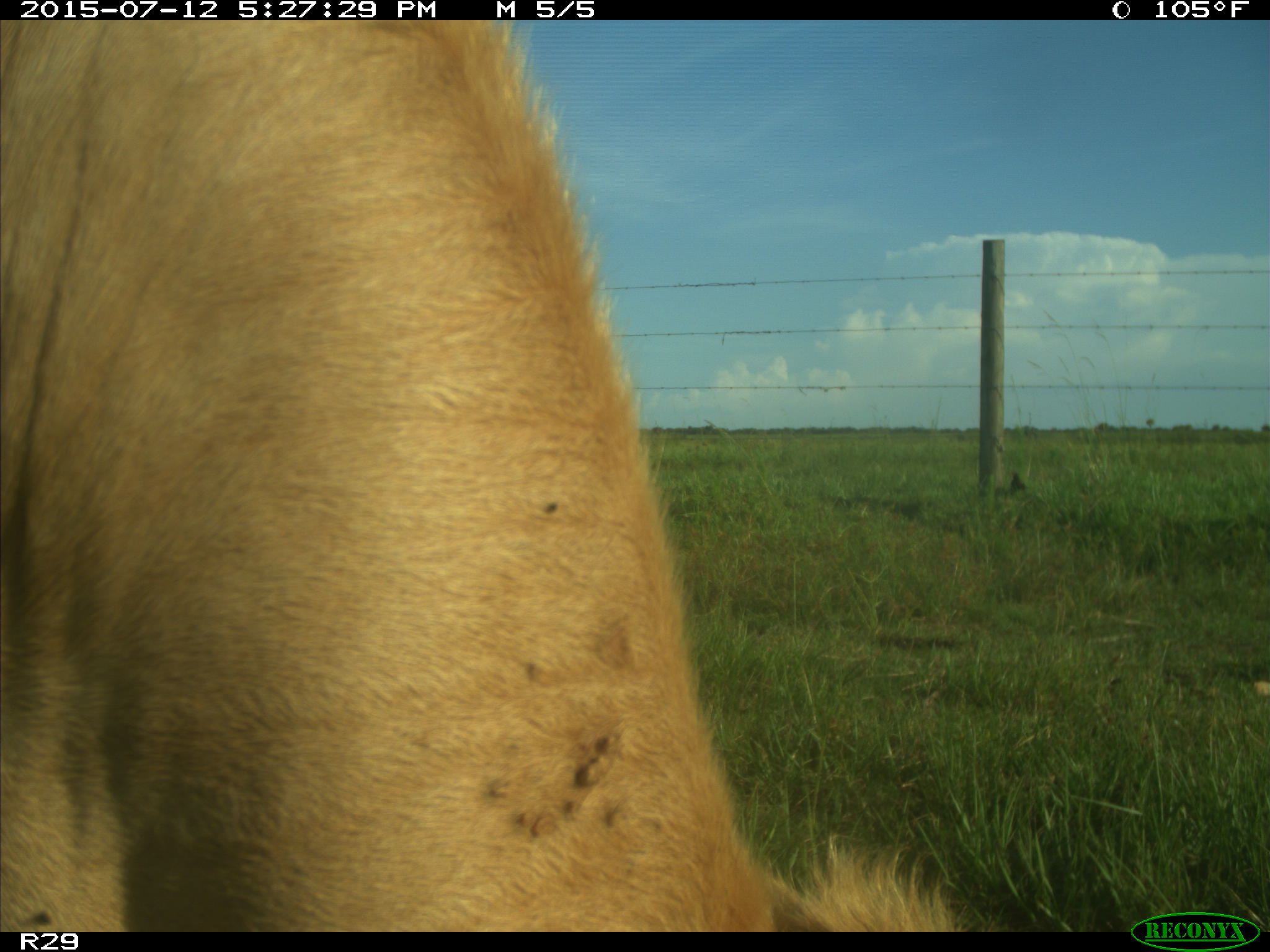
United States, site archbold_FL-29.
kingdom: Animalia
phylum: Chordata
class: Mammalia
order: Artiodactyla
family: Bovidae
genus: Bos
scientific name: Bos taurus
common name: domestic cow